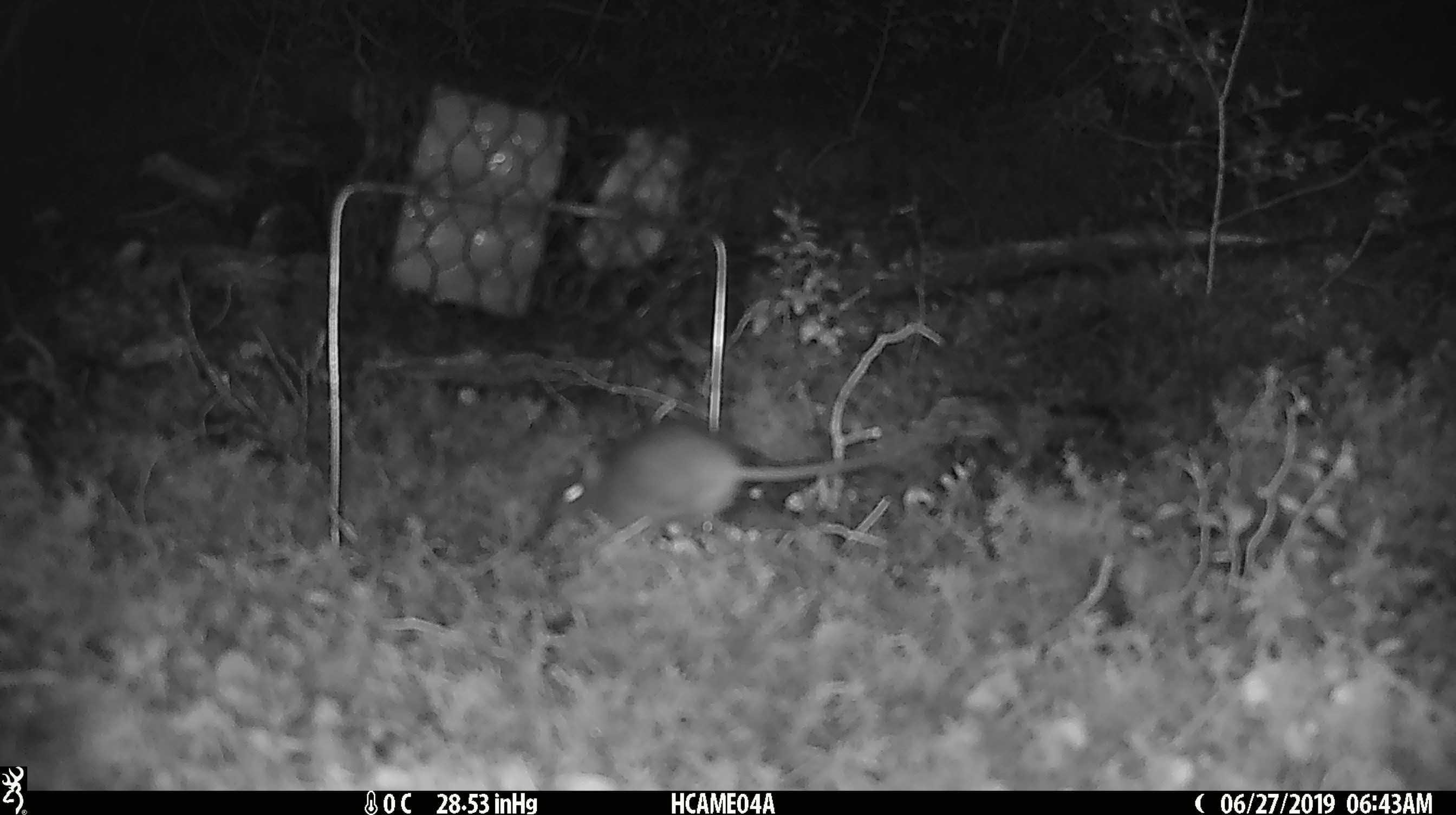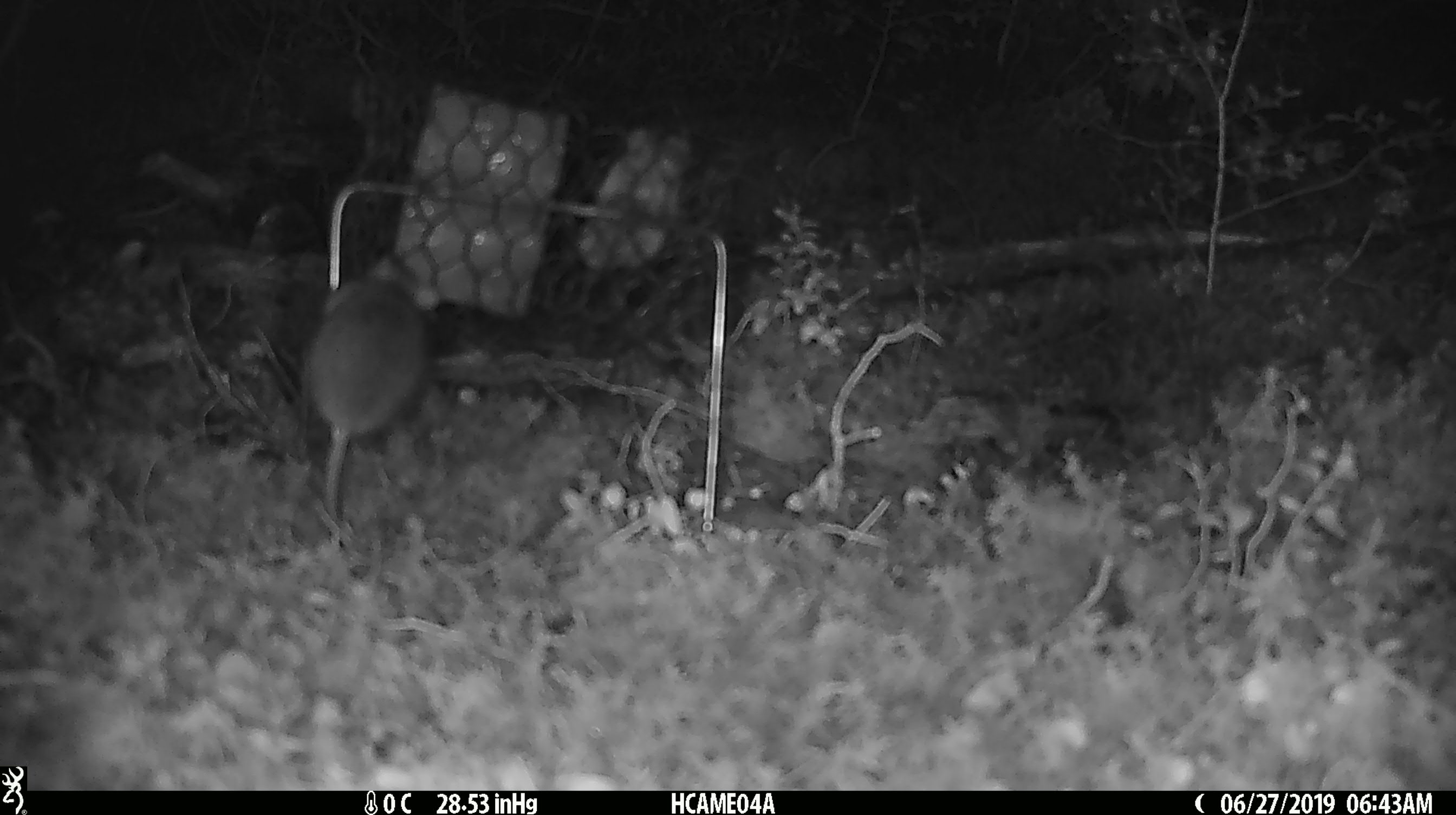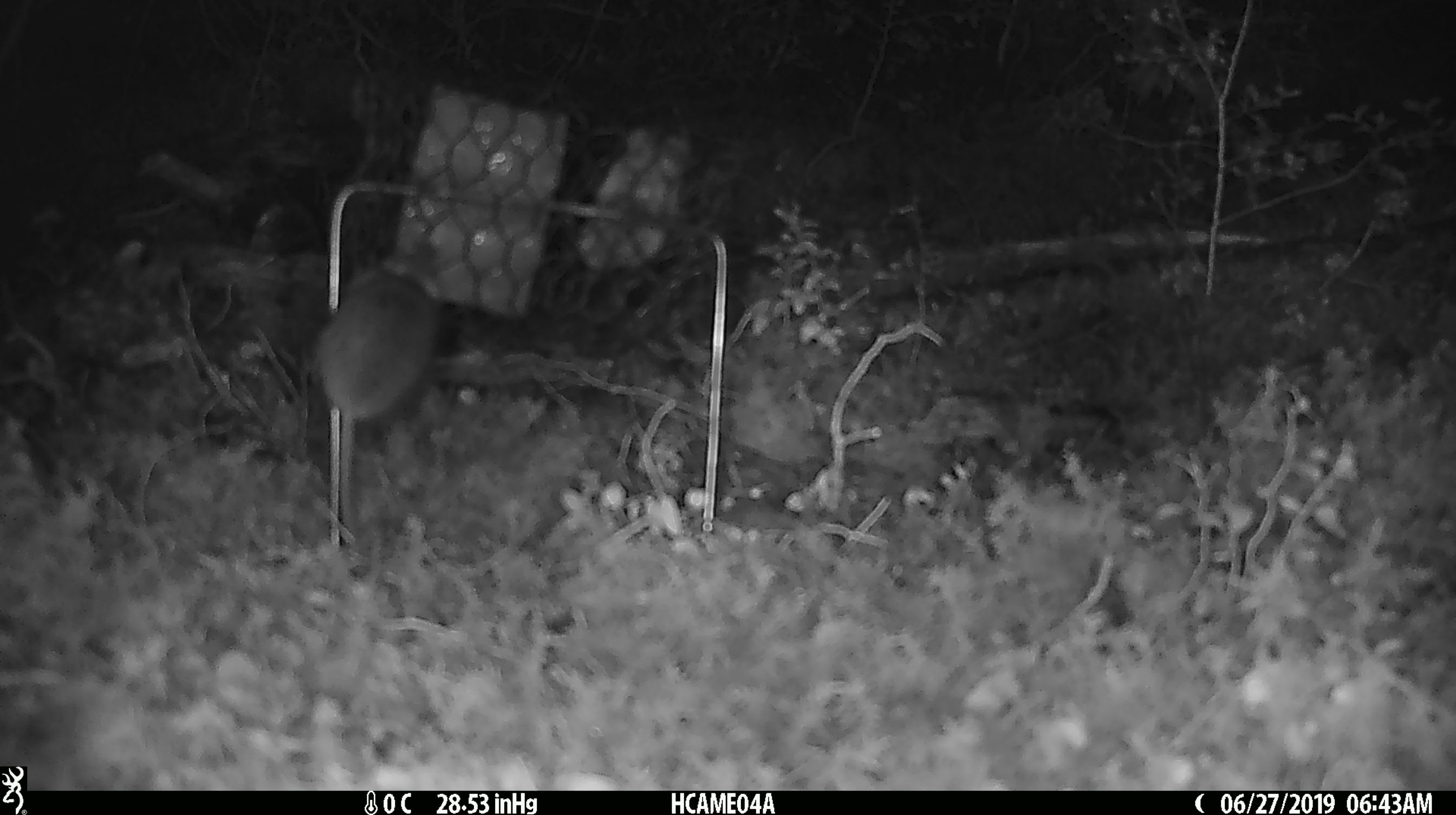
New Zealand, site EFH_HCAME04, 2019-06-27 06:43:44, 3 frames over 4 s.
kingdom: Animalia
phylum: Chordata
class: Mammalia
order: Rodentia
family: Muridae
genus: Mus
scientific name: Mus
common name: mouse